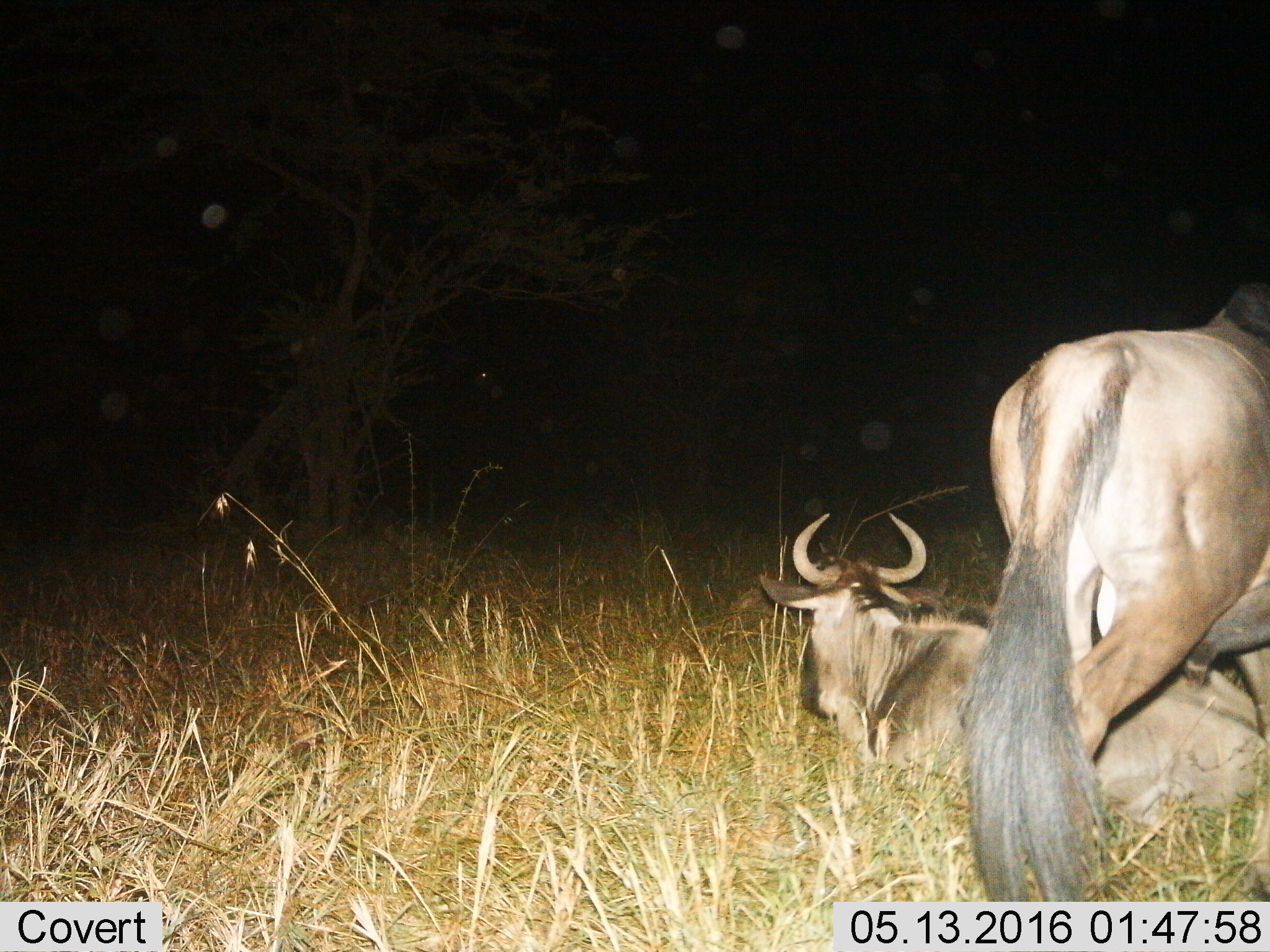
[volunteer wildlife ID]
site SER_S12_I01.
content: unidentified animal